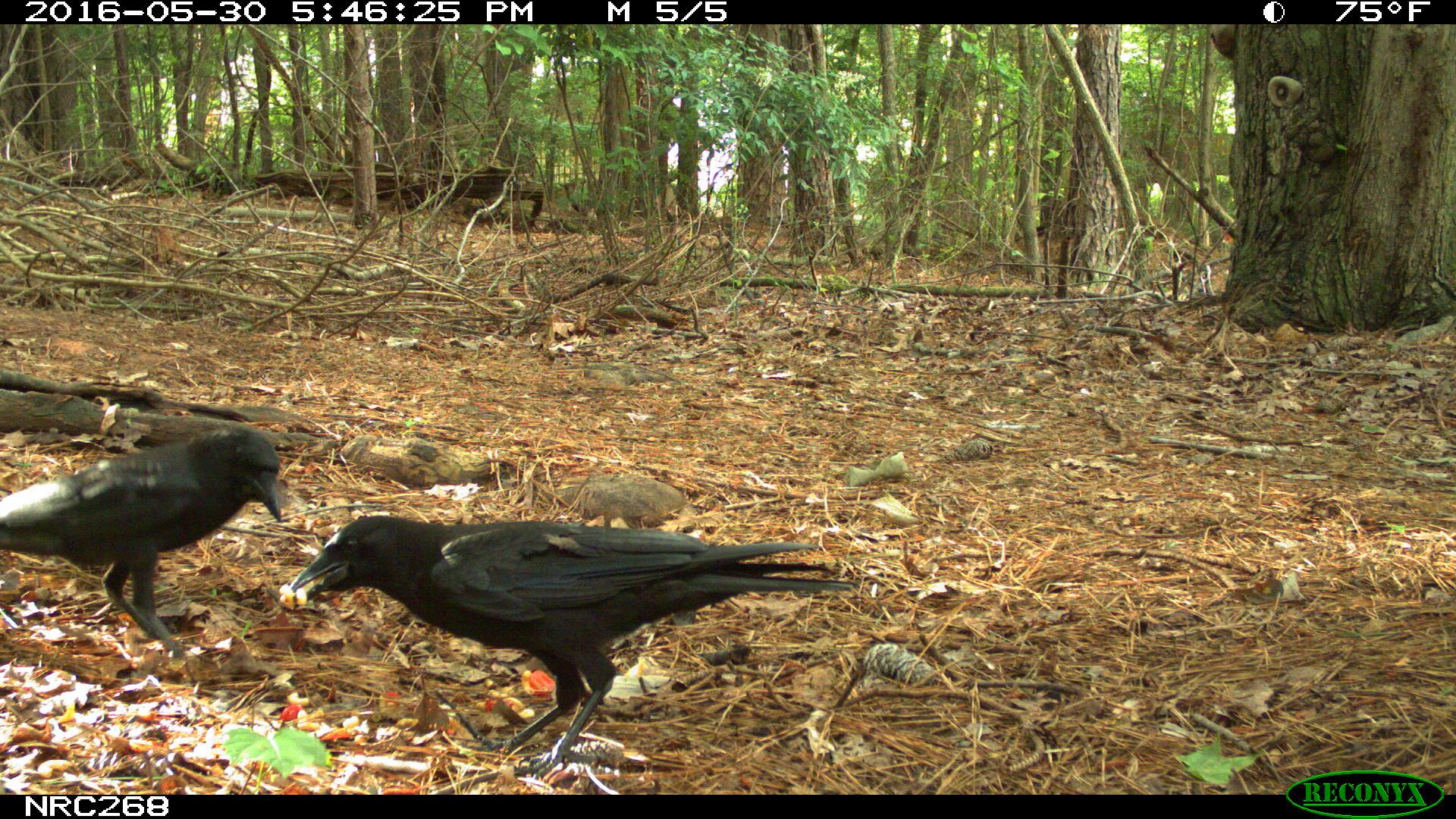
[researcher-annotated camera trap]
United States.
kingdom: Animalia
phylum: Chordata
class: Aves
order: Passeriformes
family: Corvidae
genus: Corvus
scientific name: Corvus brachyrhynchos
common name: american crow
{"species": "American Crow (Corvus brachyrhynchos)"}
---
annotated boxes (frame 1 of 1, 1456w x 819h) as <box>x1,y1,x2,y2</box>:
American Crow: <box>271,504,847,773</box>; <box>0,408,297,653</box>